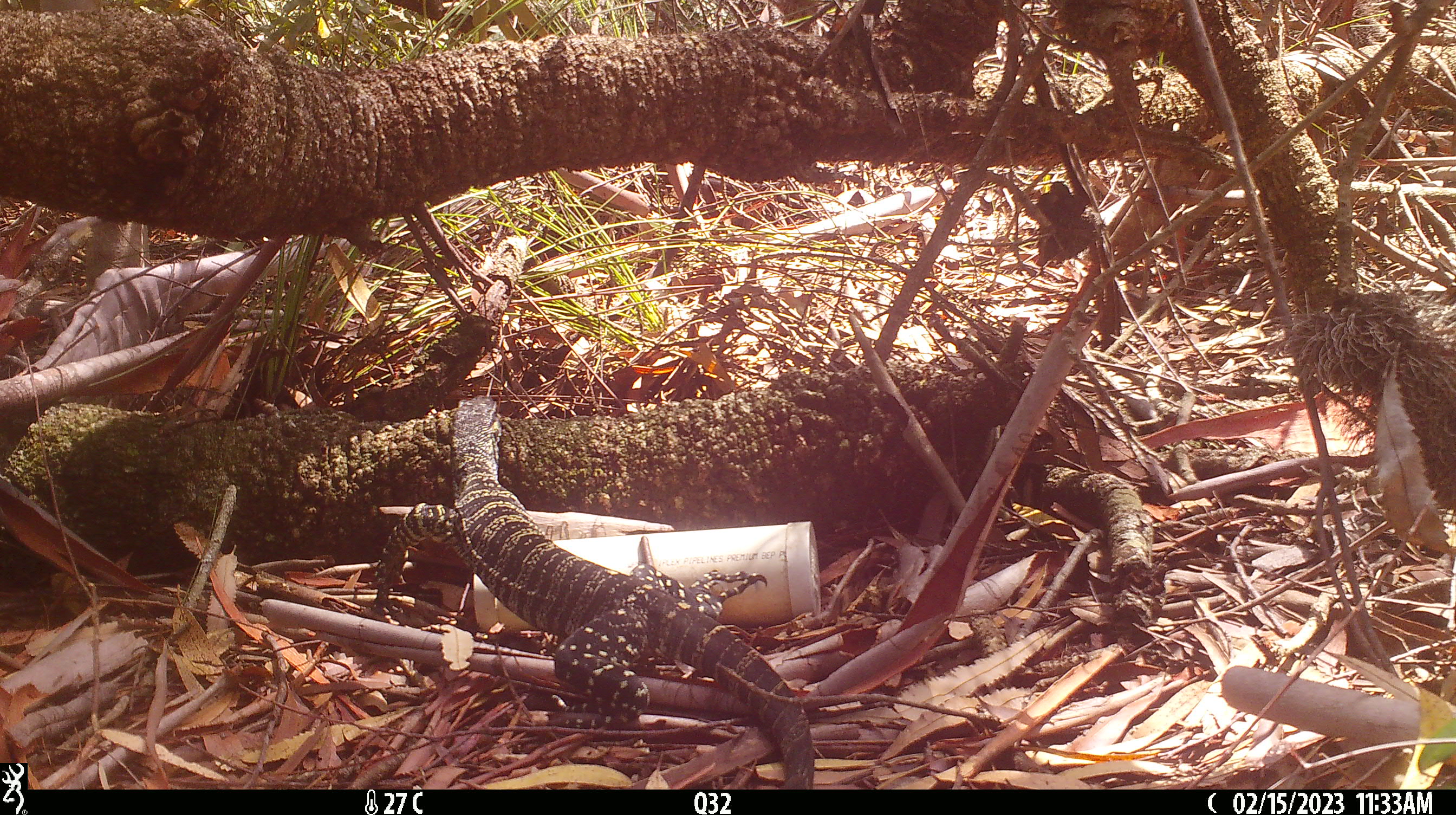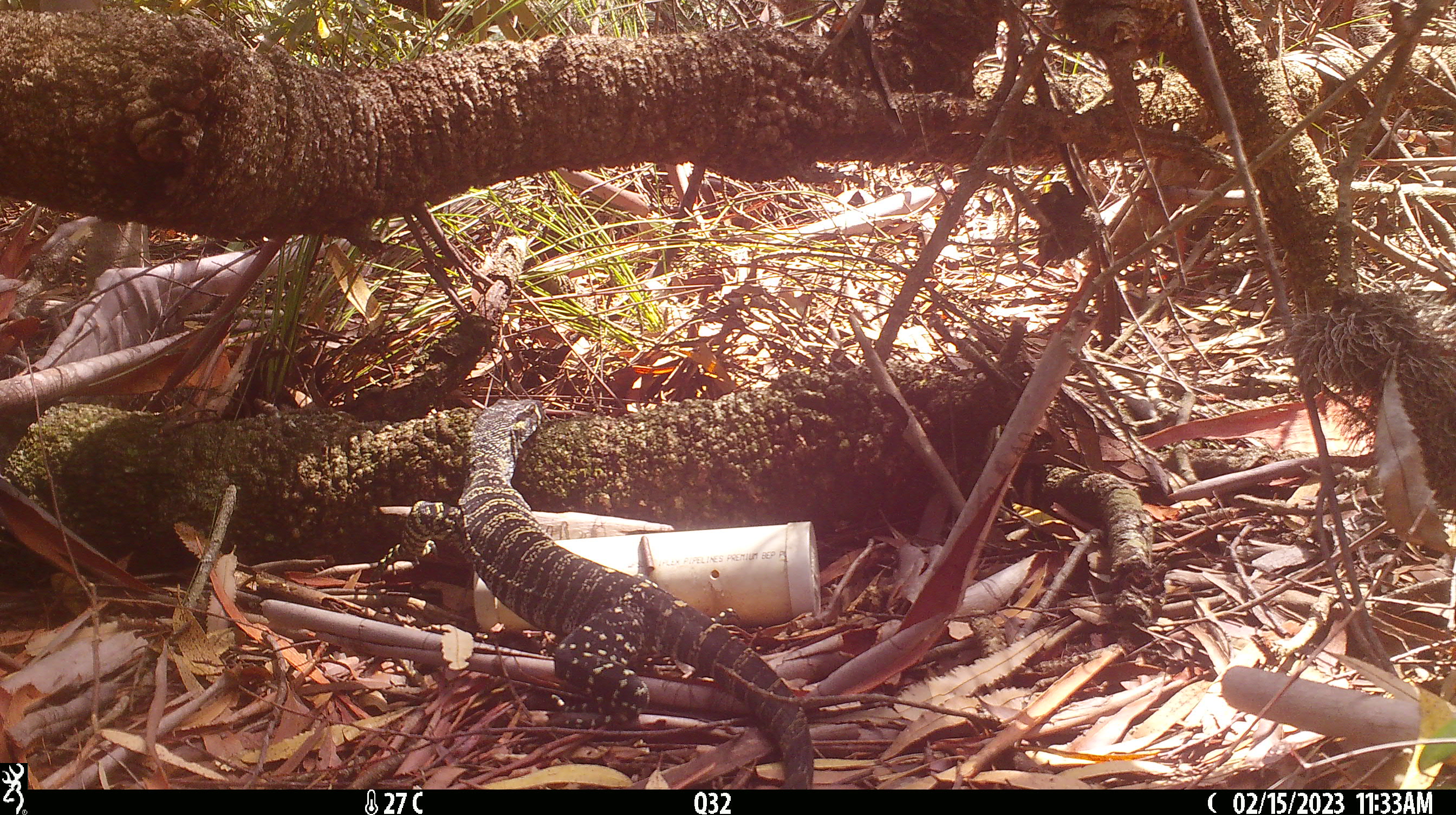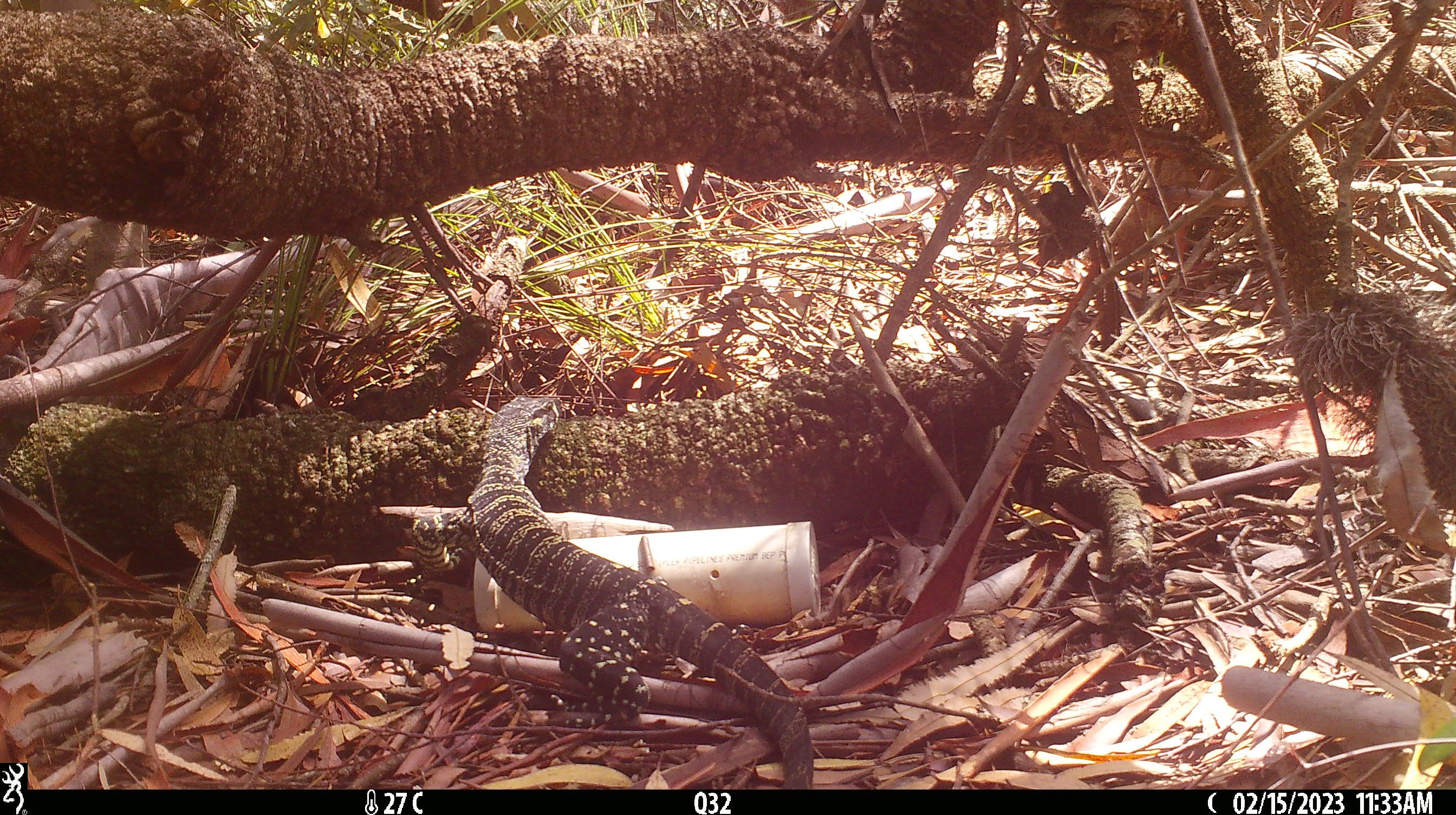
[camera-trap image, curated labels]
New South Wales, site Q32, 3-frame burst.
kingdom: Animalia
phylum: Chordata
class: Reptilia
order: Squamata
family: Varanidae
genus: Varanus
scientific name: Varanus varius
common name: lace monitor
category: goanna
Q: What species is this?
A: Goanna (lace monitor) (Varanus varius).